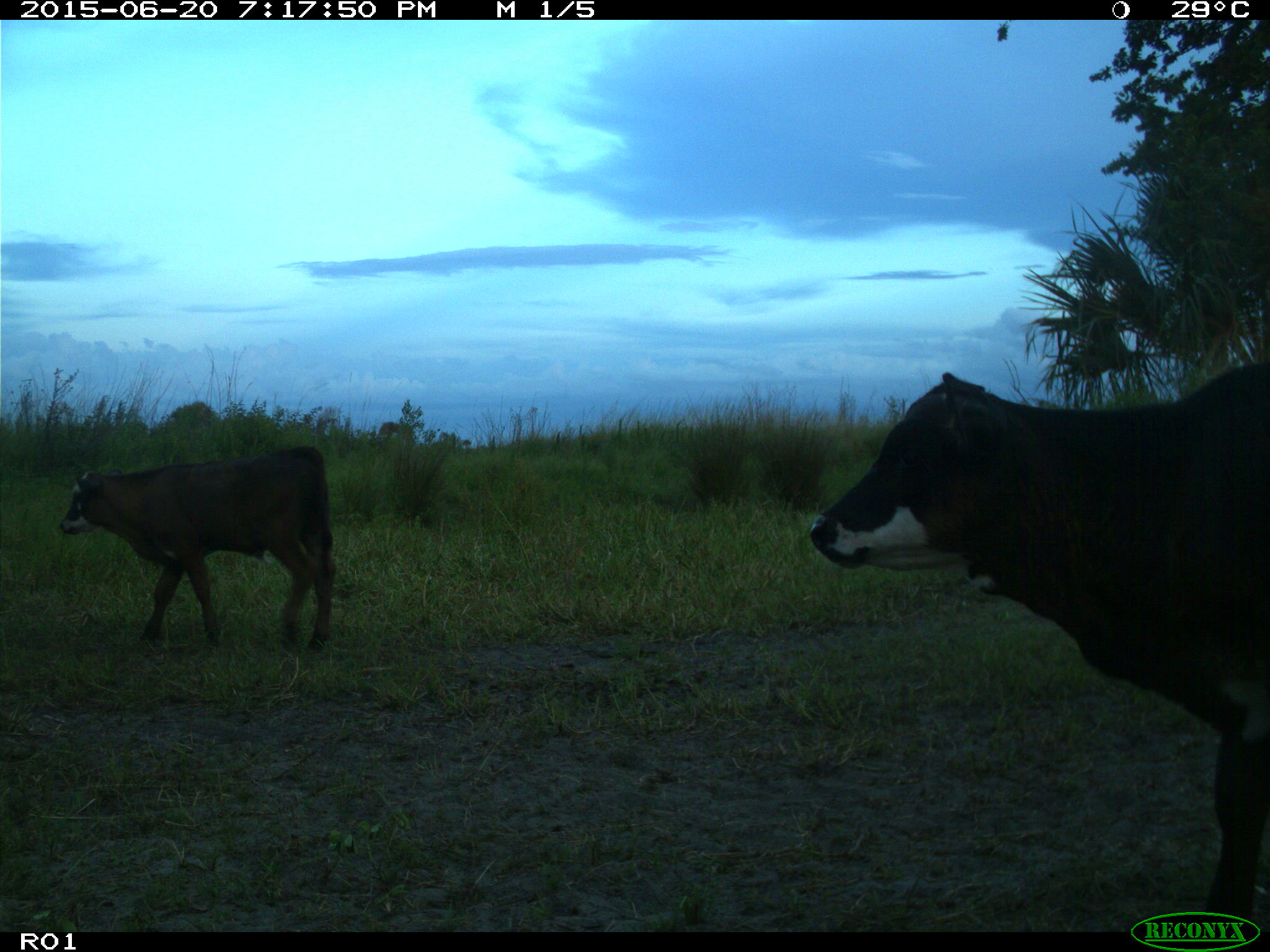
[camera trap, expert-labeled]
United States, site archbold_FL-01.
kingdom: Animalia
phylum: Chordata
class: Mammalia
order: Artiodactyla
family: Bovidae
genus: Bos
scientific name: Bos taurus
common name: domestic cow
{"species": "Bos taurus (domestic cow)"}